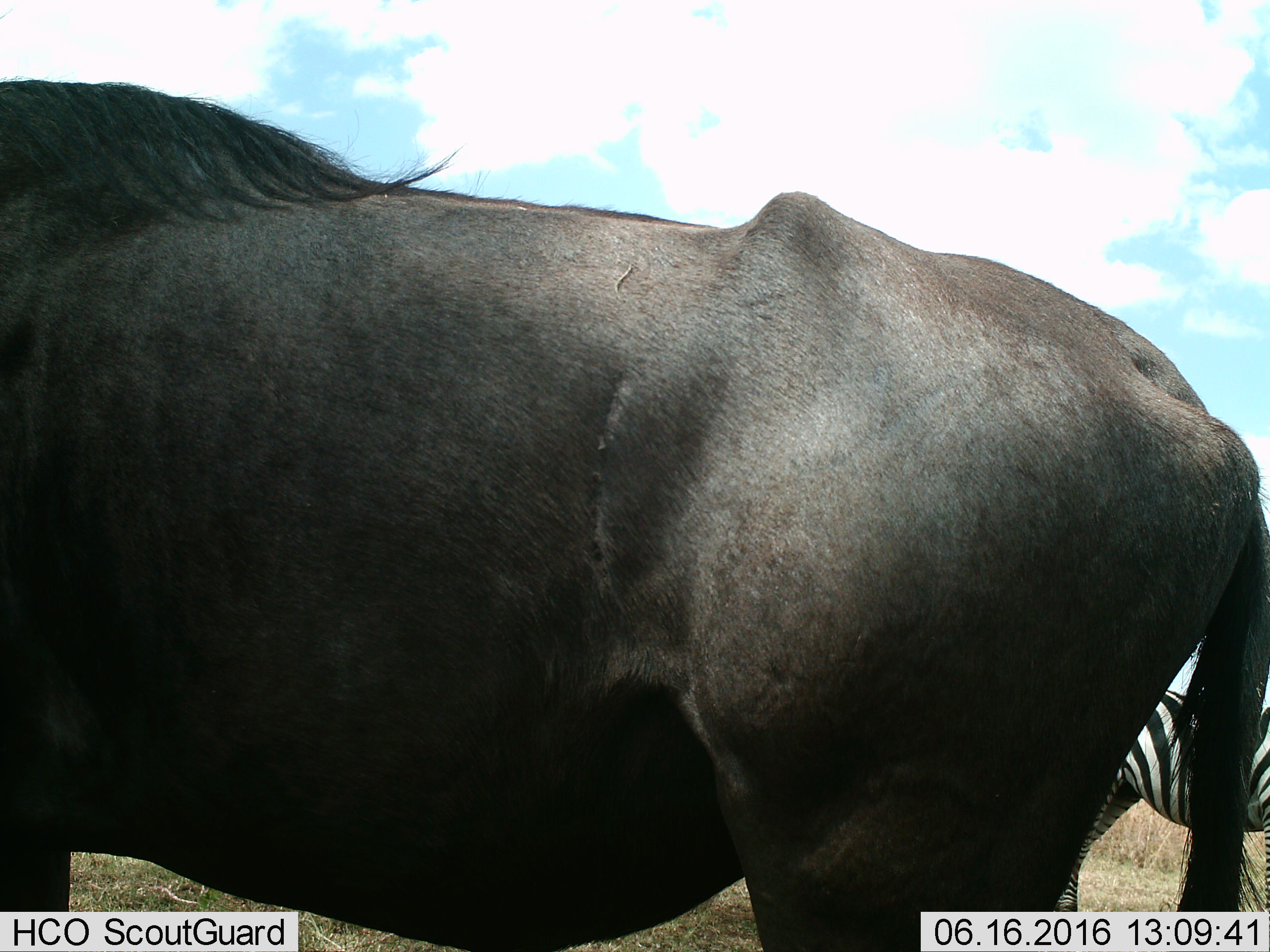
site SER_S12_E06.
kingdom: Animalia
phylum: Chordata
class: Mammalia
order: Artiodactyla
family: Bovidae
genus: Connochaetes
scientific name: Connochaetes taurinus taurinus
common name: blue wildebeest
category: wildebeestblue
Wildebeestblue (blue wildebeest) (Connochaetes taurinus taurinus), count 1. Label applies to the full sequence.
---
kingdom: Animalia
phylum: Chordata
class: Mammalia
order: Perissodactyla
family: Equidae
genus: Equus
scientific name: Equus quagga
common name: plains zebra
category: zebraplains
Zebraplains (plains zebra) (Equus quagga), count 1. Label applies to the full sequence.